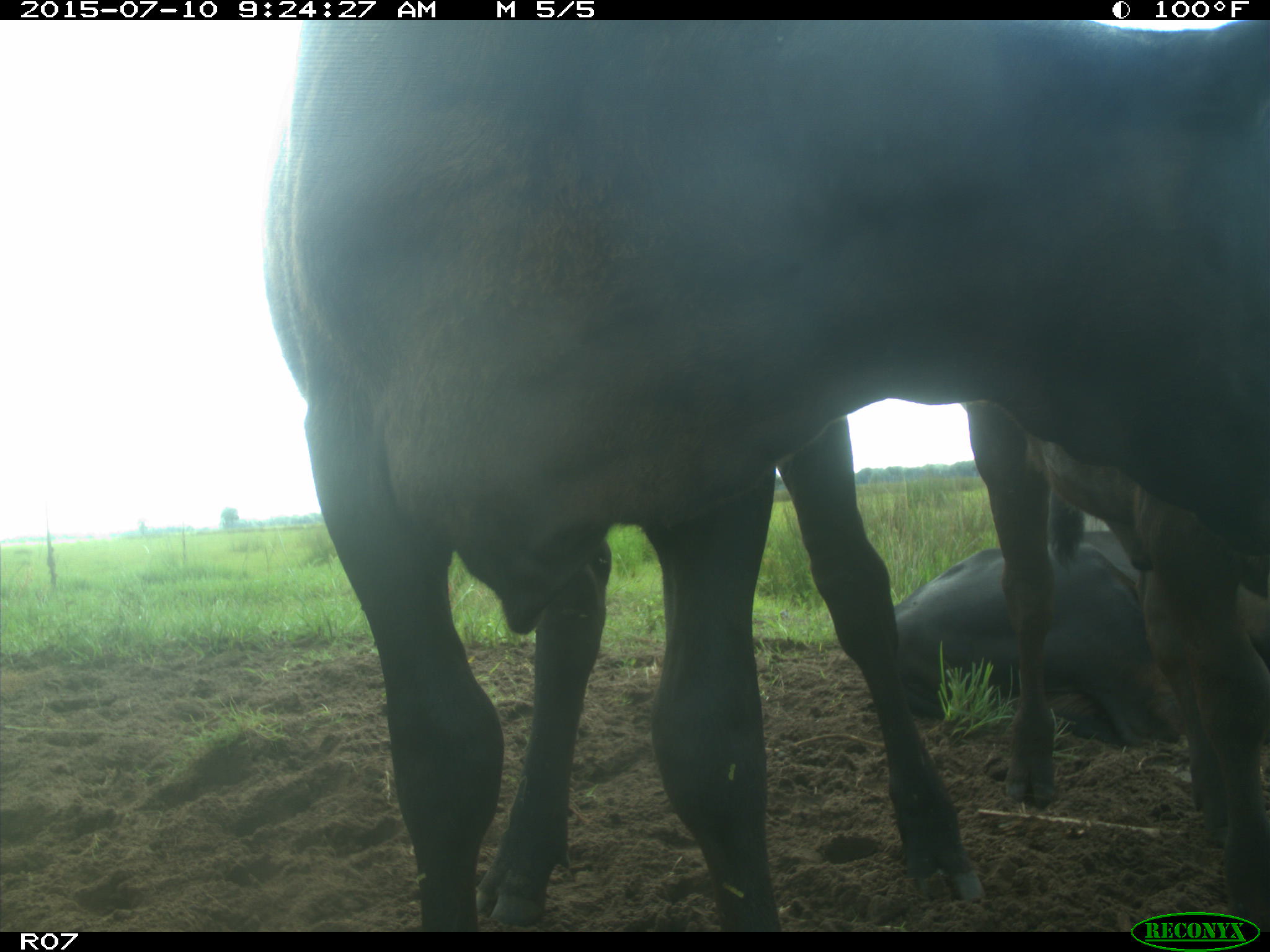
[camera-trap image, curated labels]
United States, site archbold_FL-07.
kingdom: Animalia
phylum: Chordata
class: Mammalia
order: Artiodactyla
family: Bovidae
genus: Bos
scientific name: Bos taurus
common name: domestic cow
Bos taurus (domestic cow).